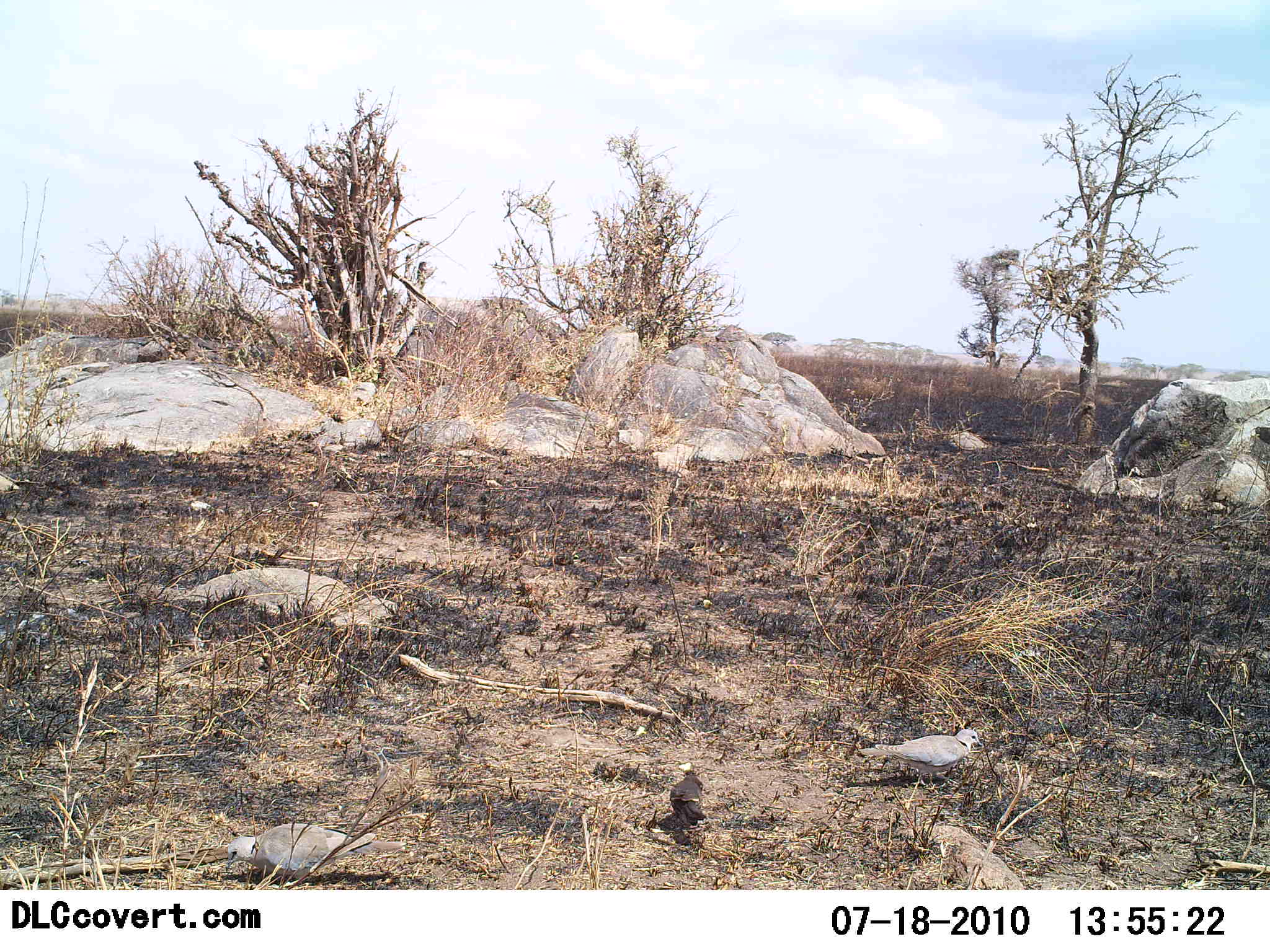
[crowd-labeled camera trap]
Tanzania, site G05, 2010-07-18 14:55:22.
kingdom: Animalia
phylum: Chordata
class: Aves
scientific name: Aves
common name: bird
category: otherbird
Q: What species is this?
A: Otherbird (bird) (Aves).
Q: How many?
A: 3.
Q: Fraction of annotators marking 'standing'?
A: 86%.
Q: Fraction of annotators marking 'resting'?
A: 0%.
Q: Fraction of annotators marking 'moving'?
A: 7%.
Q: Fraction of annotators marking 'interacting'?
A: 0%.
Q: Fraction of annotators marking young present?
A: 0%.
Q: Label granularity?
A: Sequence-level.